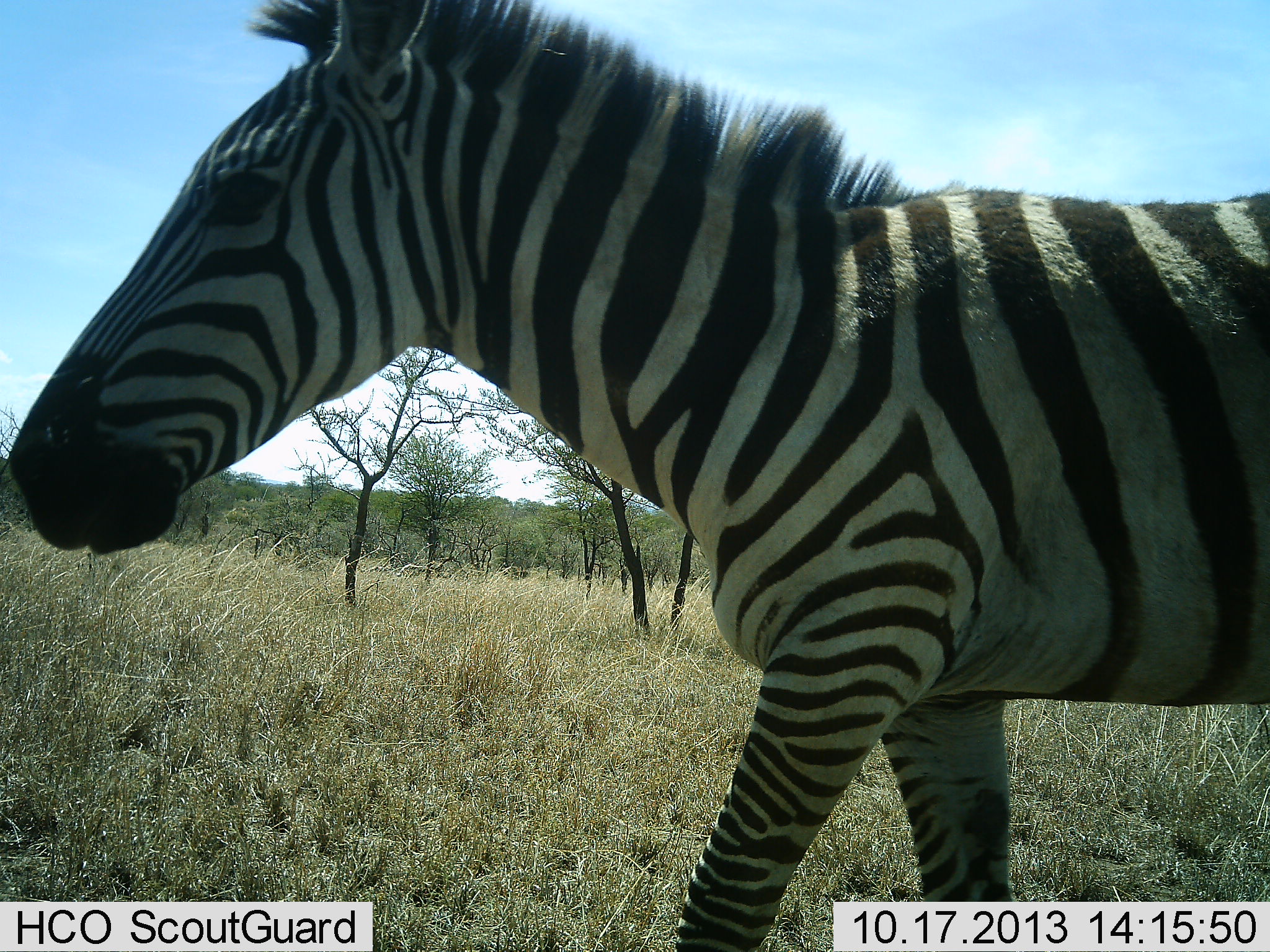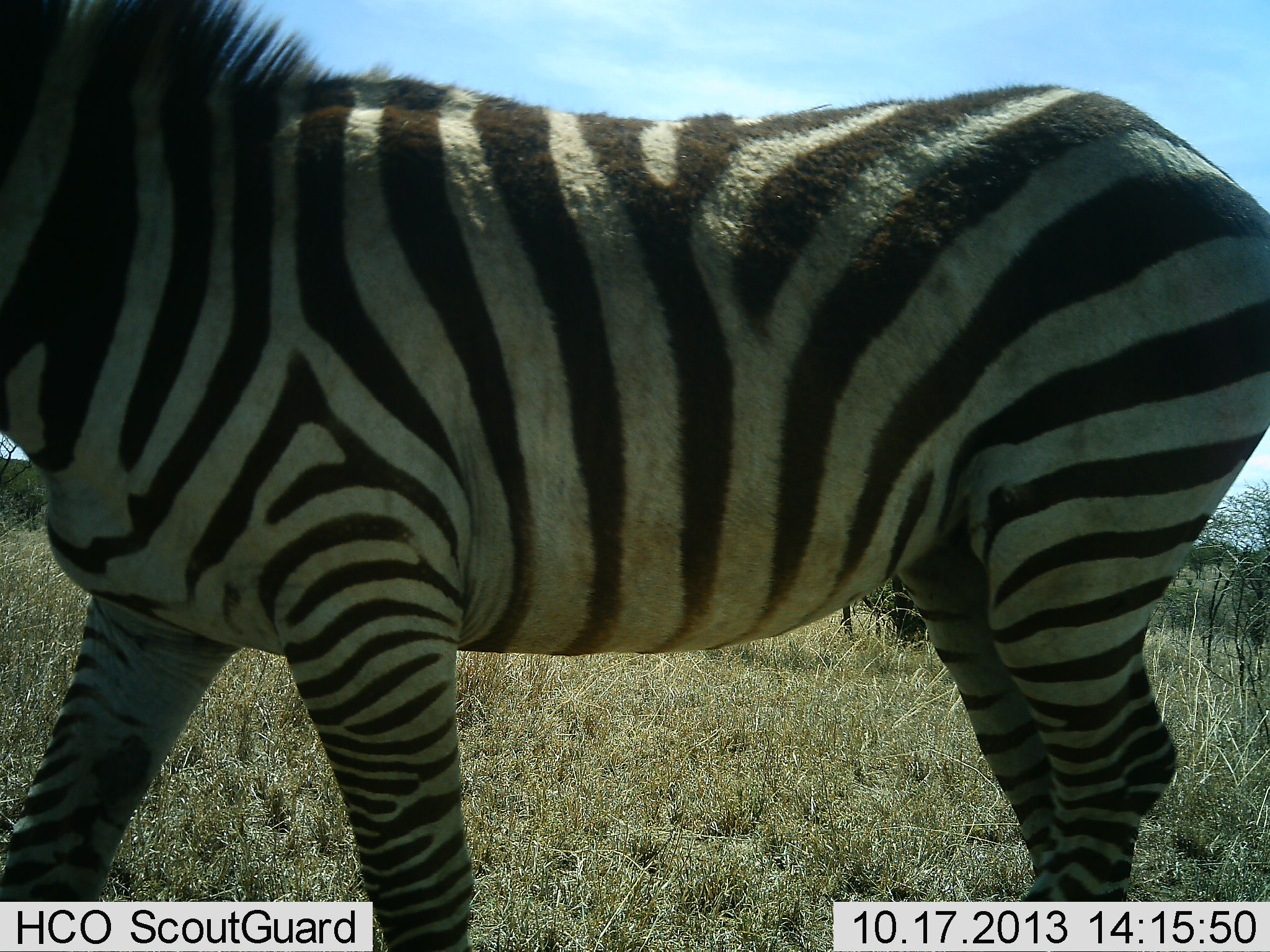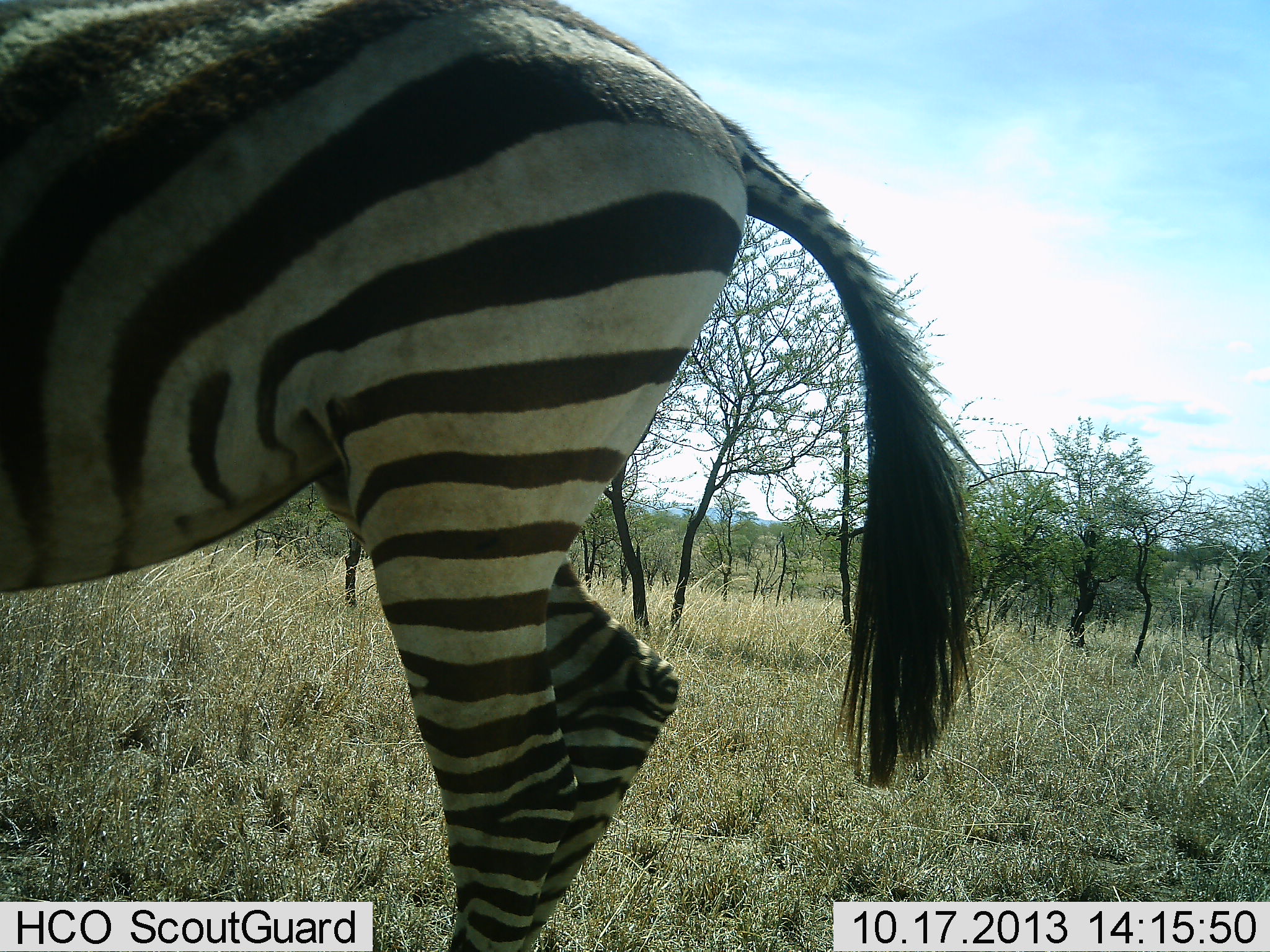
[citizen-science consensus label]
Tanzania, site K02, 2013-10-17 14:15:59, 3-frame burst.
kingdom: Animalia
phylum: Chordata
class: Mammalia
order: Perissodactyla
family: Equidae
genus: Equus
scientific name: Equus quagga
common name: plains zebra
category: zebra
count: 1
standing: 13%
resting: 0%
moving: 87%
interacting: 0%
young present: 0%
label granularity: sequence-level